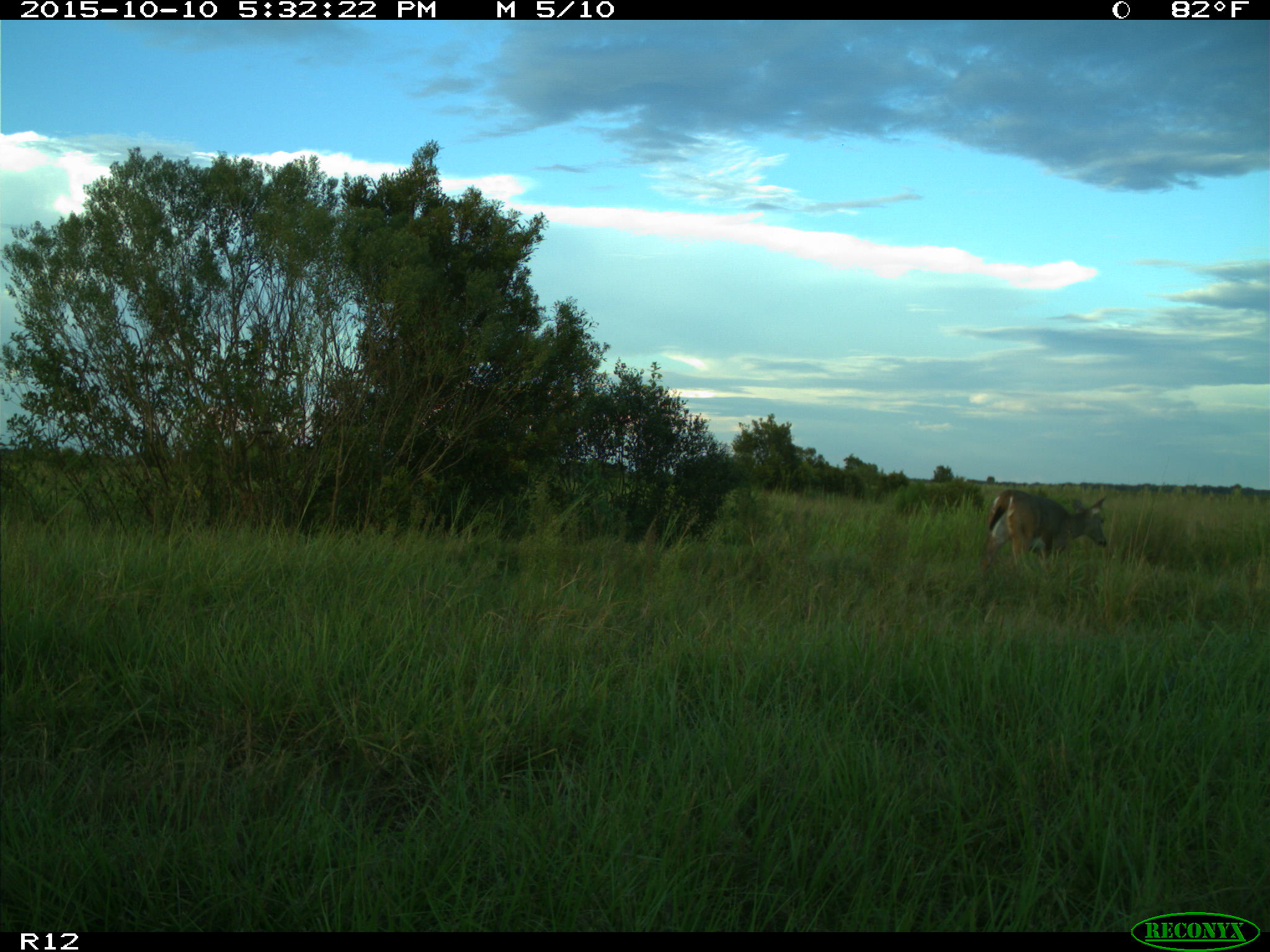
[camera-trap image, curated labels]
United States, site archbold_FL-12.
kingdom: Animalia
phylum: Chordata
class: Mammalia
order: Artiodactyla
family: Cervidae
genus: Odocoileus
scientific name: Odocoileus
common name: deer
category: unidentified deer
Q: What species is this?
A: Unidentified deer (deer) (Odocoileus).